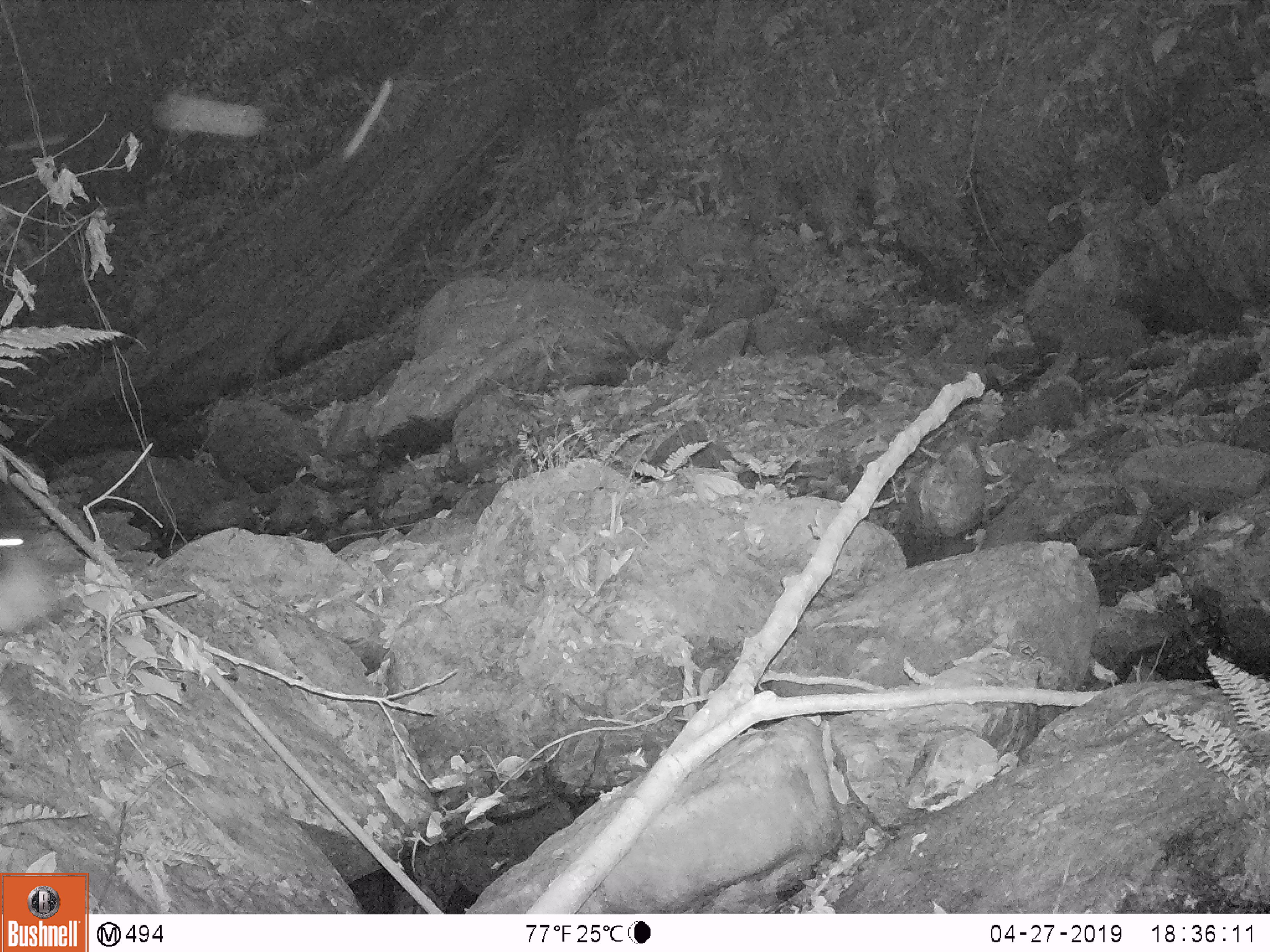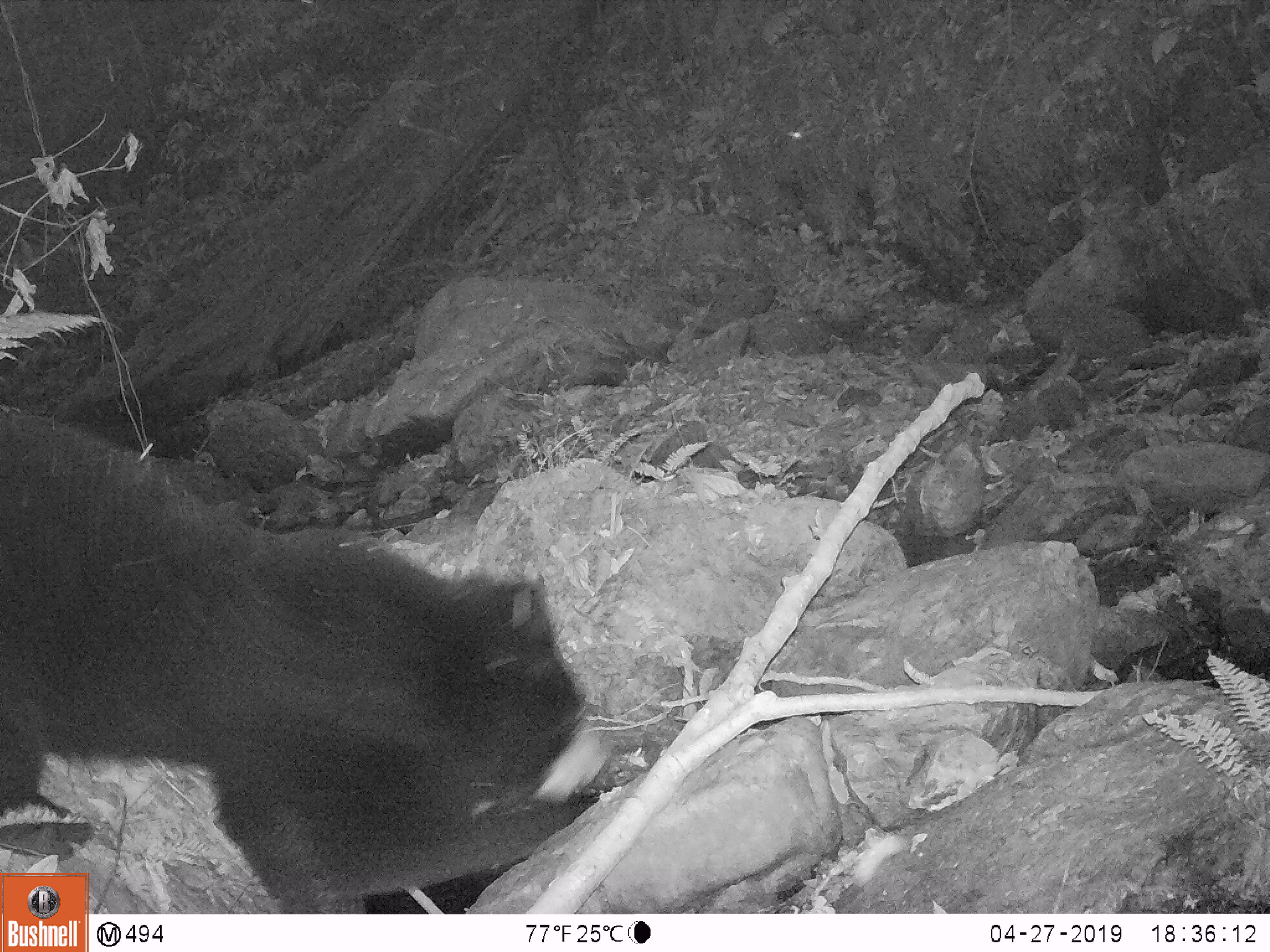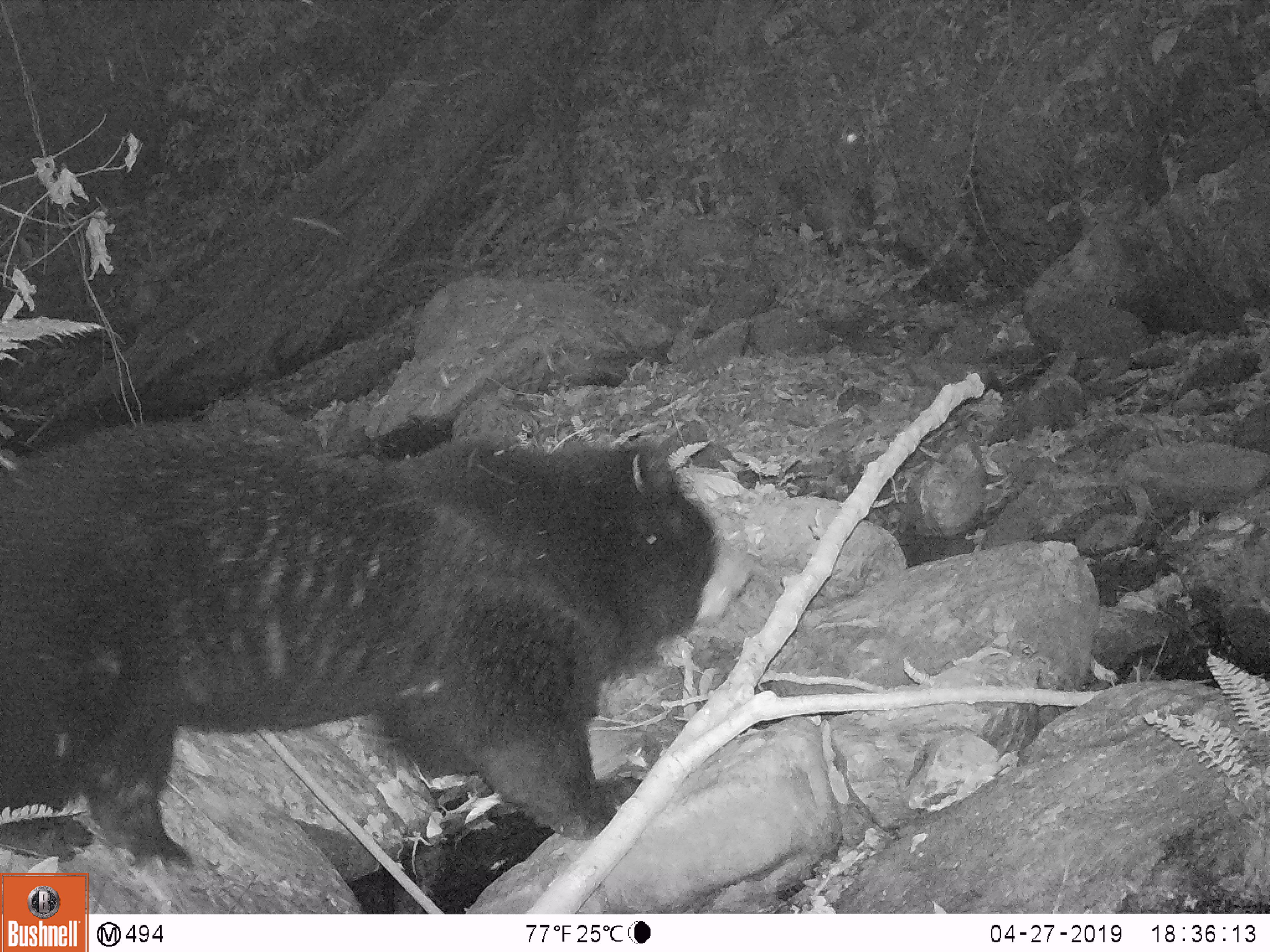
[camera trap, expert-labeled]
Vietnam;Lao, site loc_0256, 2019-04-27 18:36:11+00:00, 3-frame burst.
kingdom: Animalia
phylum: Chordata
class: Mammalia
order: Carnivora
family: Ursidae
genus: Ursus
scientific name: Ursus thibetanus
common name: asian black bear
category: asiatic black bear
Asiatic black bear (asian black bear) (Ursus thibetanus). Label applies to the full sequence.